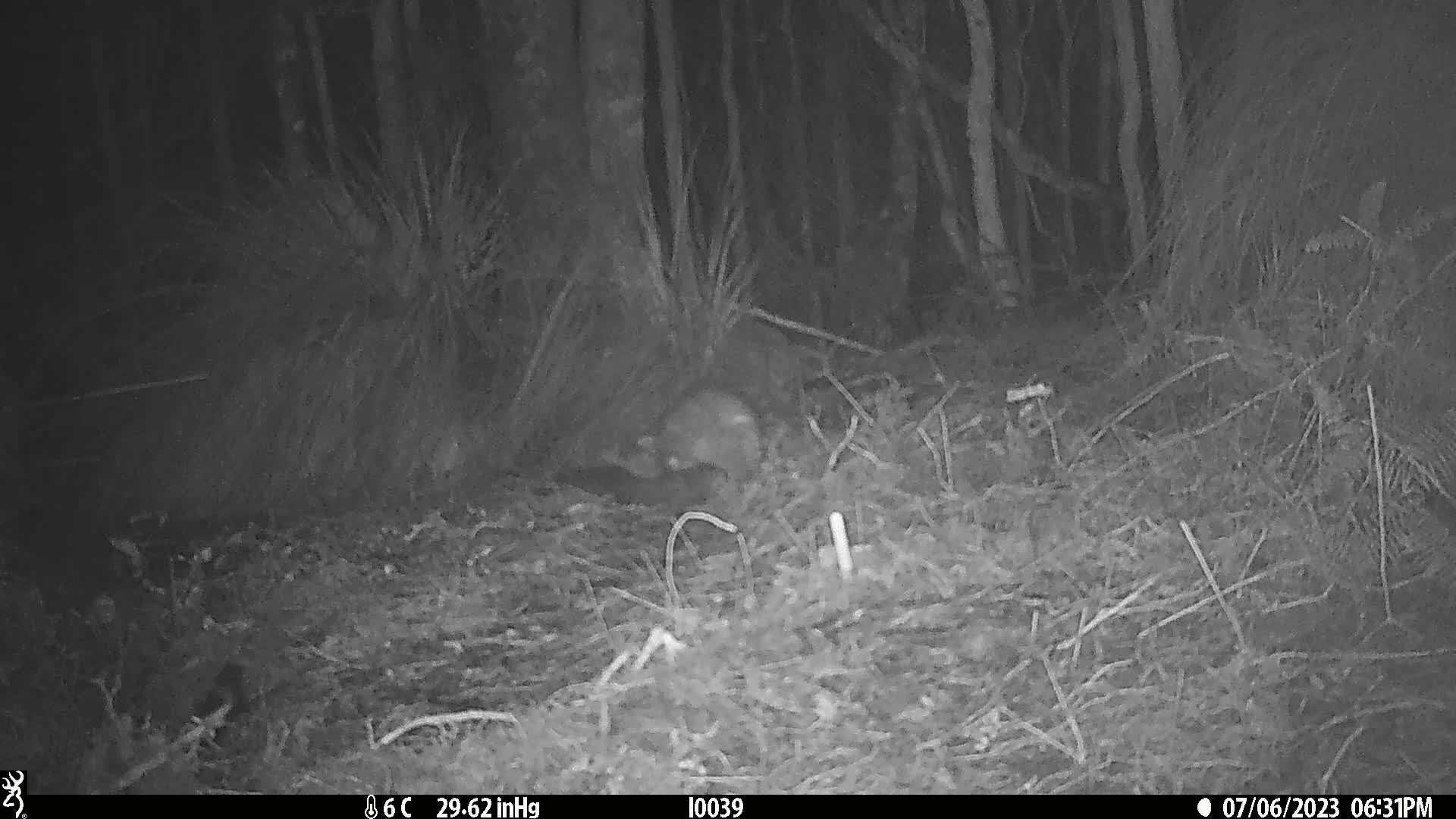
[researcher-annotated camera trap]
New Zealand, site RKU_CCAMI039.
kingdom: Animalia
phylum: Chordata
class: Mammalia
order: Diprotodontia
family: Phalangeridae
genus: Trichosurus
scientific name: Trichosurus vulpecula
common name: common brushtail possum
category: possum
Possum (common brushtail possum) (Trichosurus vulpecula).